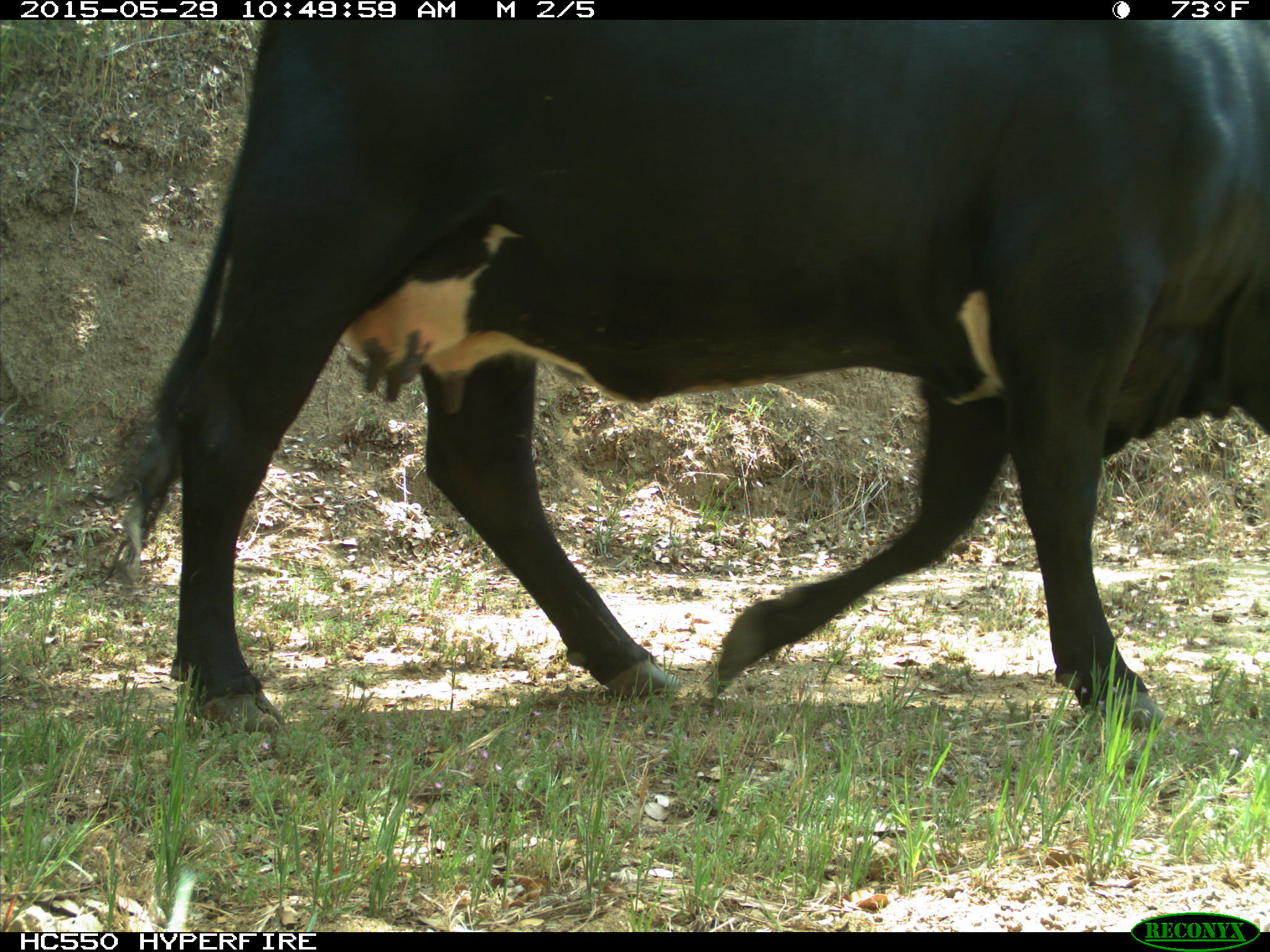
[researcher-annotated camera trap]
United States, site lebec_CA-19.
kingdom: Animalia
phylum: Chordata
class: Mammalia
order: Artiodactyla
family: Bovidae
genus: Bos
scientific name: Bos taurus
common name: domestic cow